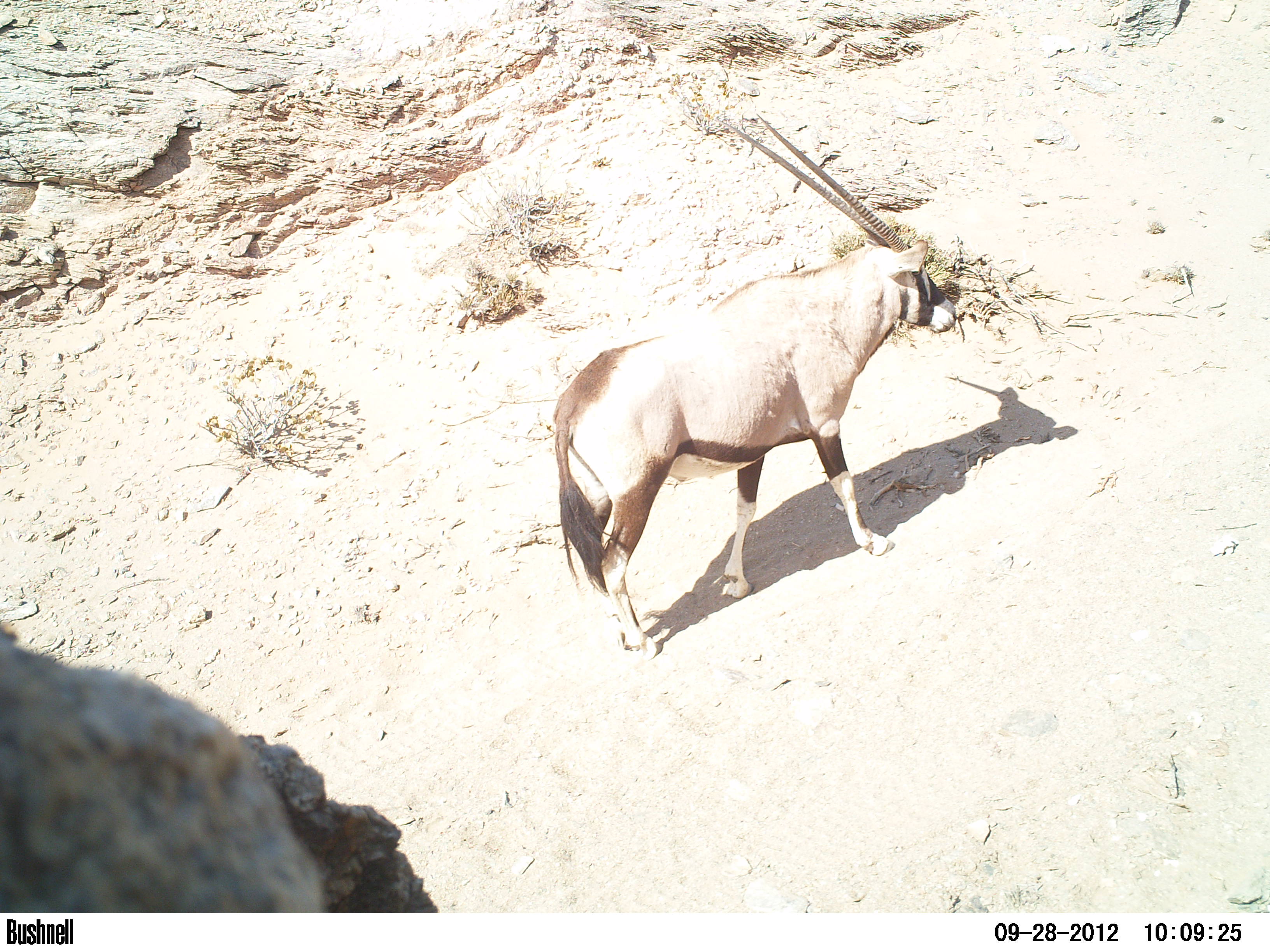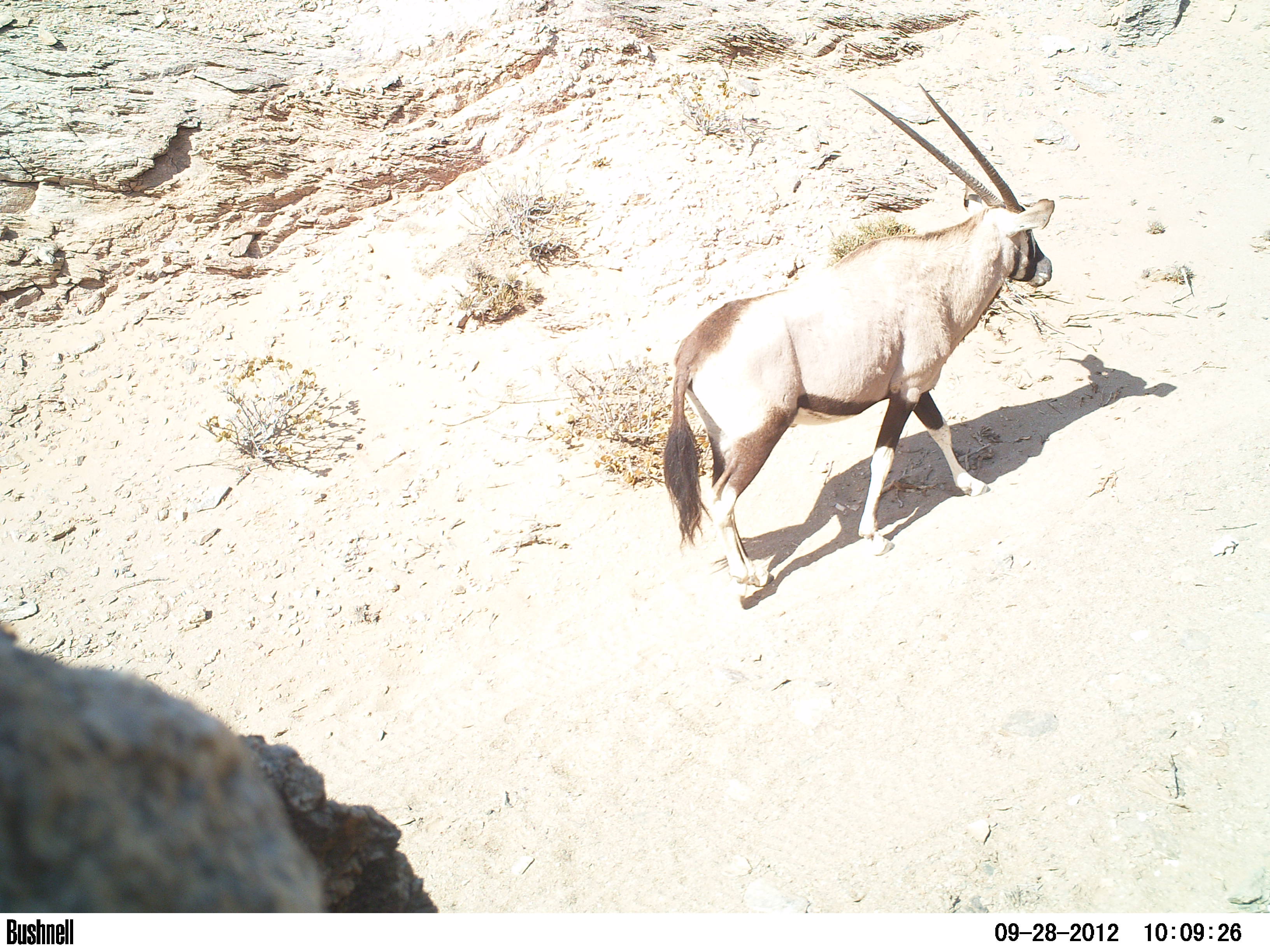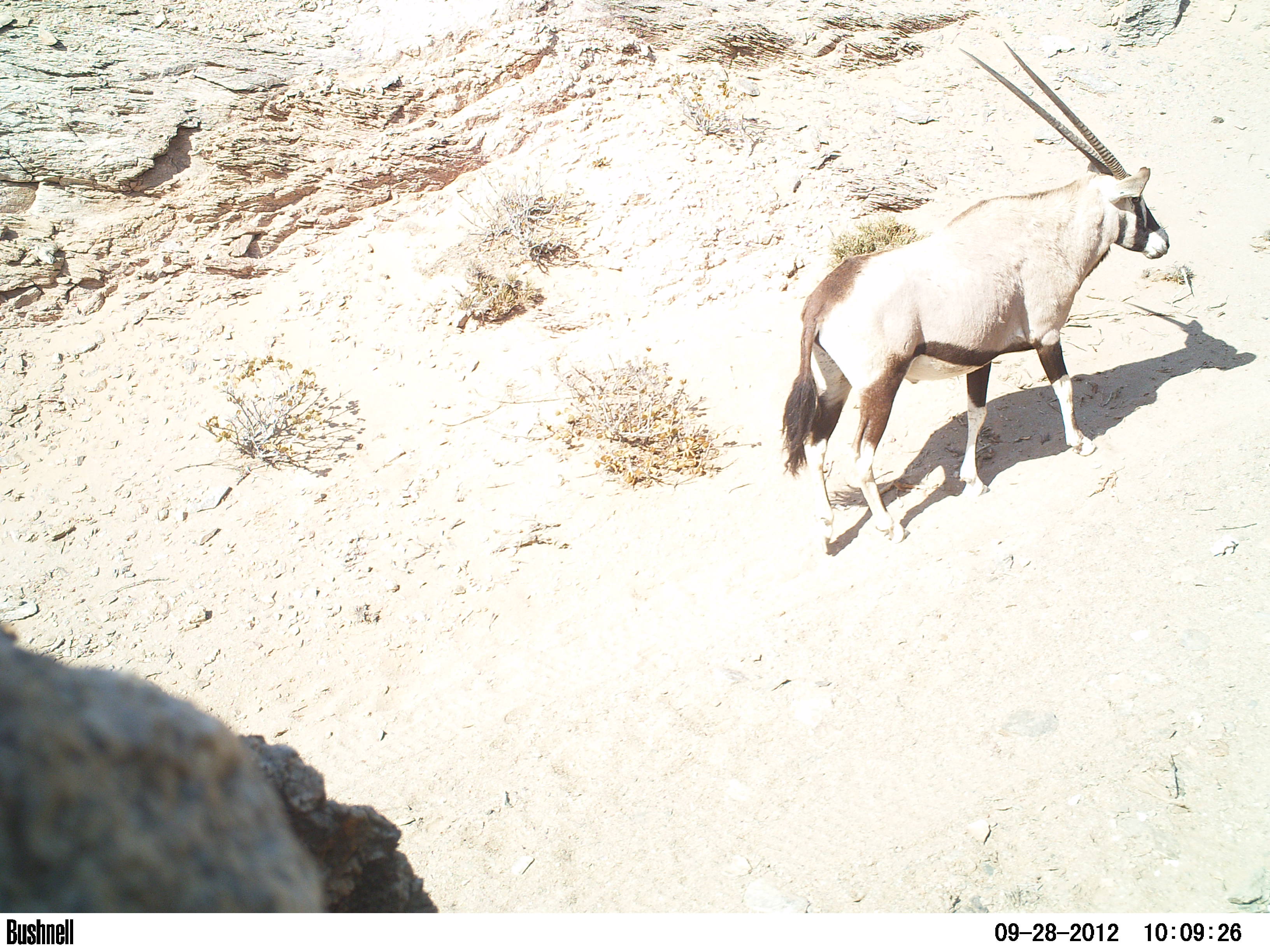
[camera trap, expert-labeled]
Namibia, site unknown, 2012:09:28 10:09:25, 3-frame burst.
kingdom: Animalia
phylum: Chordata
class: Mammalia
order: Artiodactyla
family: Bovidae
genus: Oryx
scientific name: Oryx gazella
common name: gemsbok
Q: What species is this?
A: Oryx gazella (gemsbok).